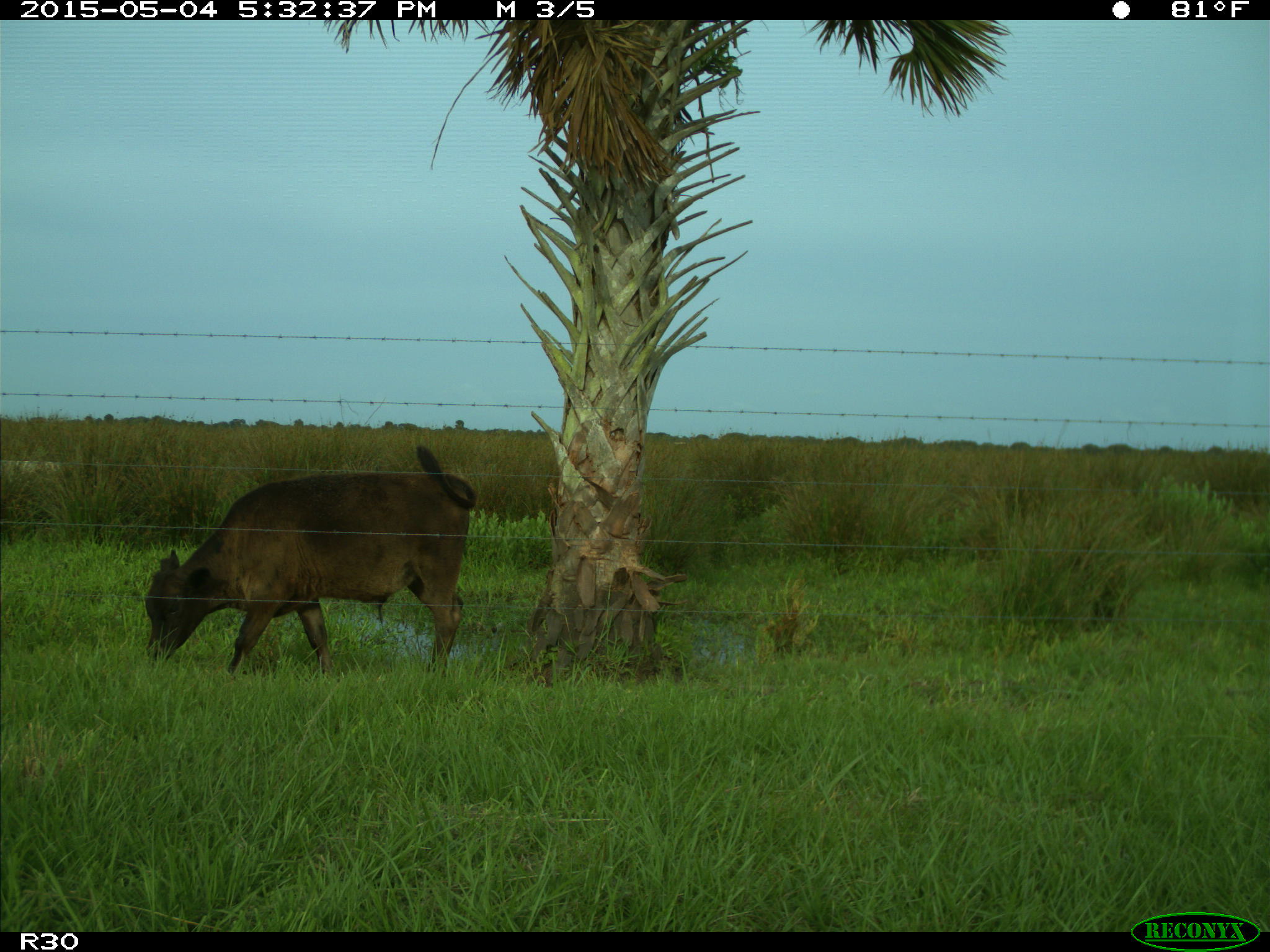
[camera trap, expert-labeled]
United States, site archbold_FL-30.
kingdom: Animalia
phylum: Chordata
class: Mammalia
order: Artiodactyla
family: Bovidae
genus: Bos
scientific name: Bos taurus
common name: domestic cow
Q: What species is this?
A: Bos taurus (domestic cow).